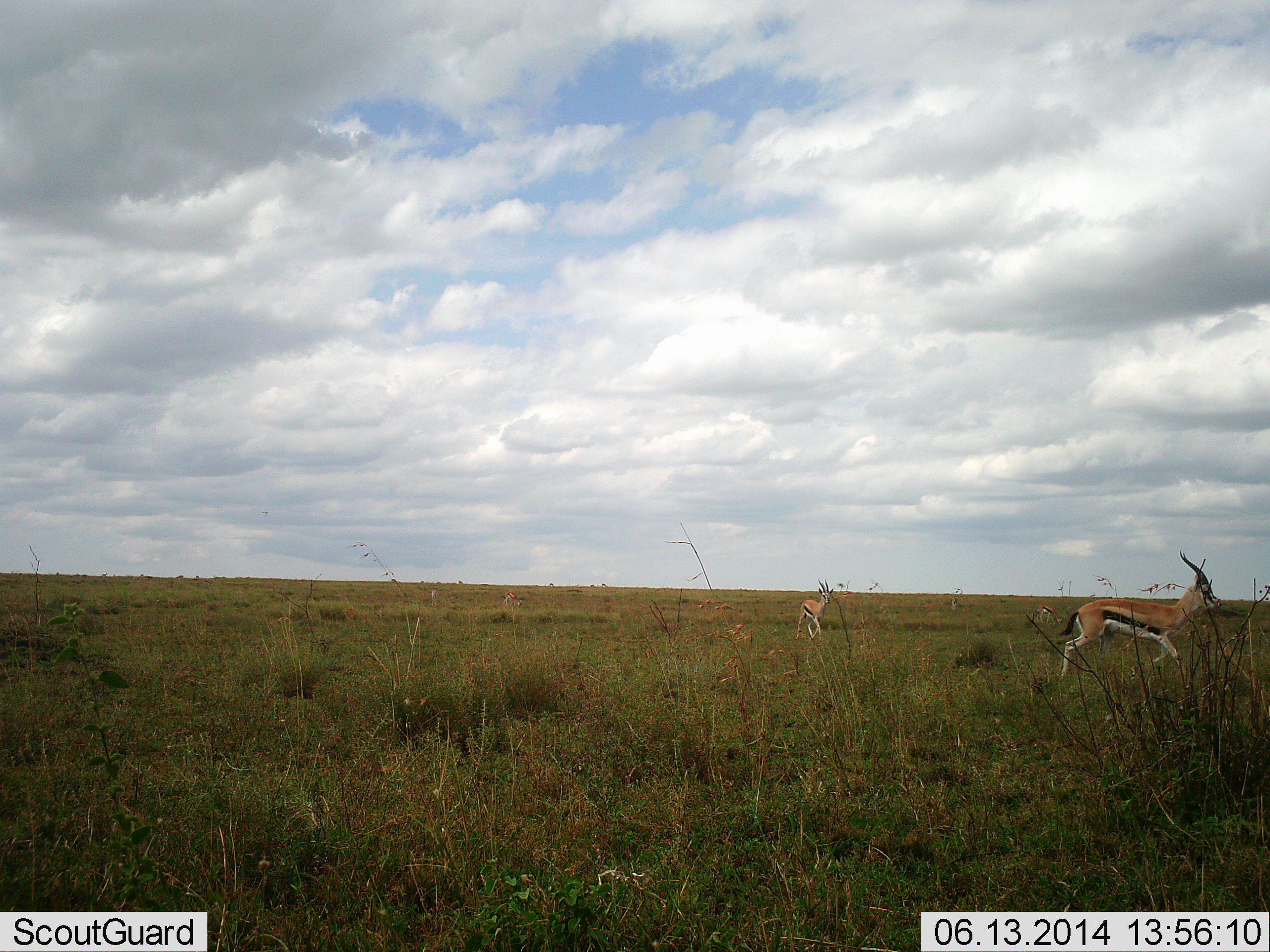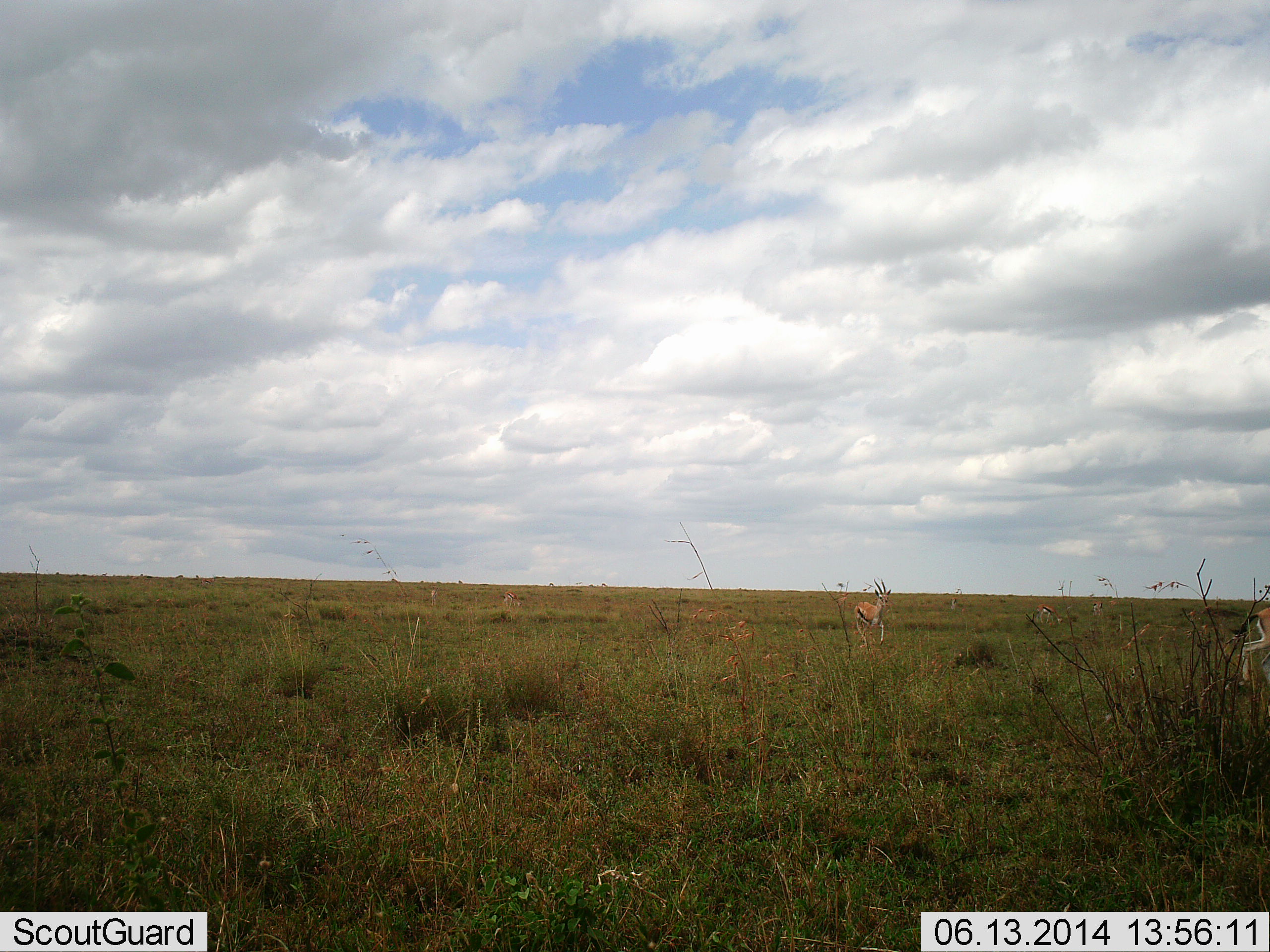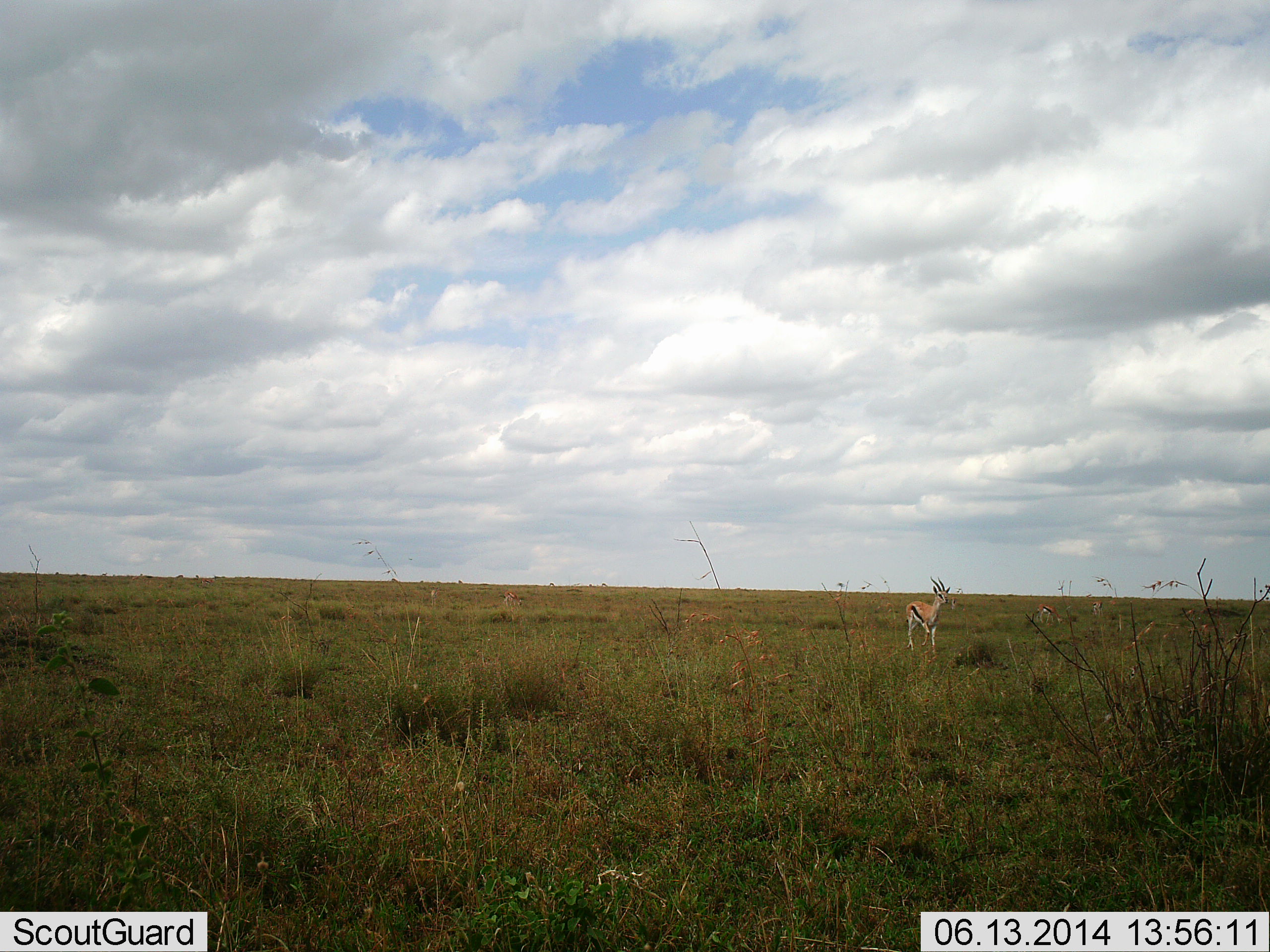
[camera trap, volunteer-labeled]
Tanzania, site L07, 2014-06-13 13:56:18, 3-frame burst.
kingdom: Animalia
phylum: Chordata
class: Mammalia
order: Artiodactyla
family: Bovidae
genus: Eudorcas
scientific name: Eudorcas thomsonii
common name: thomson's gazelle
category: gazellethomsons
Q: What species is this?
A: Gazellethomsons (thomson's gazelle) (Eudorcas thomsonii).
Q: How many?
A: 2.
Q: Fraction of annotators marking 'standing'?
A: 9%.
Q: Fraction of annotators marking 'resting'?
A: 0%.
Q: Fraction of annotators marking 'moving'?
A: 100%.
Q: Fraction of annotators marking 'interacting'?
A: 0%.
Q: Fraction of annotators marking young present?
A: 0%.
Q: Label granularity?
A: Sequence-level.